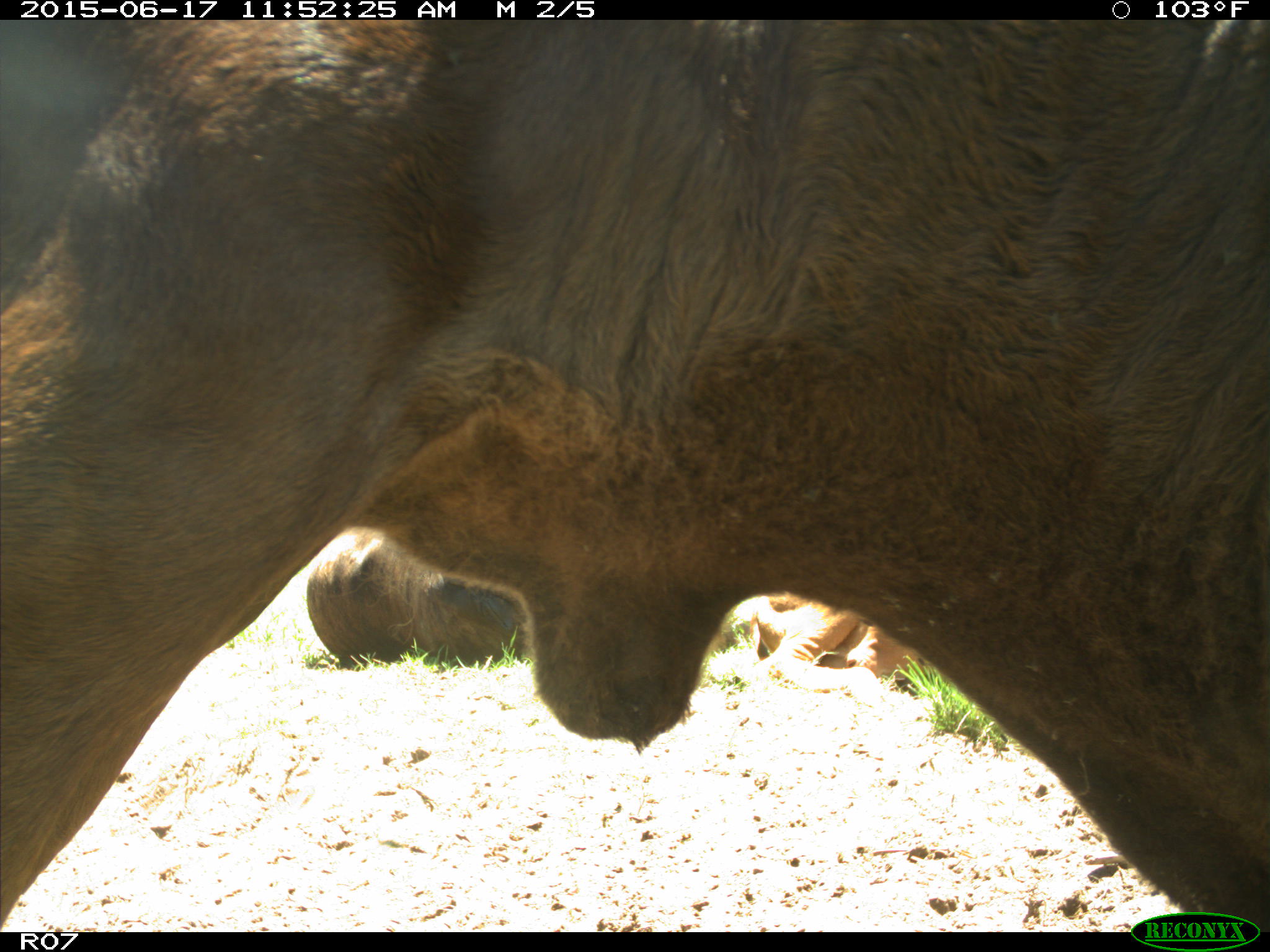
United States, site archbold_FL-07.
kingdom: Animalia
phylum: Chordata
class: Mammalia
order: Artiodactyla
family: Bovidae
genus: Bos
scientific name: Bos taurus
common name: domestic cow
Bos taurus (domestic cow).